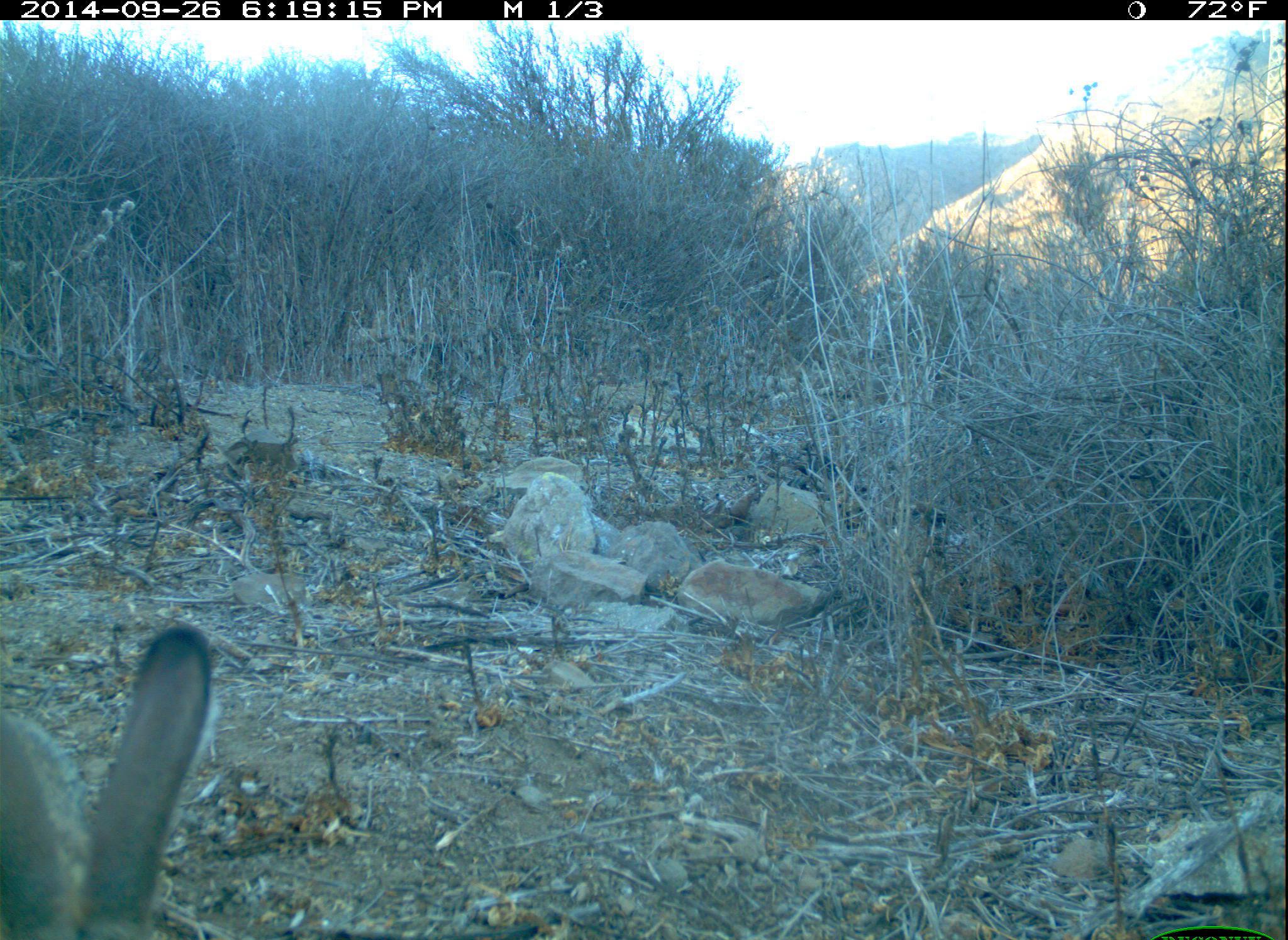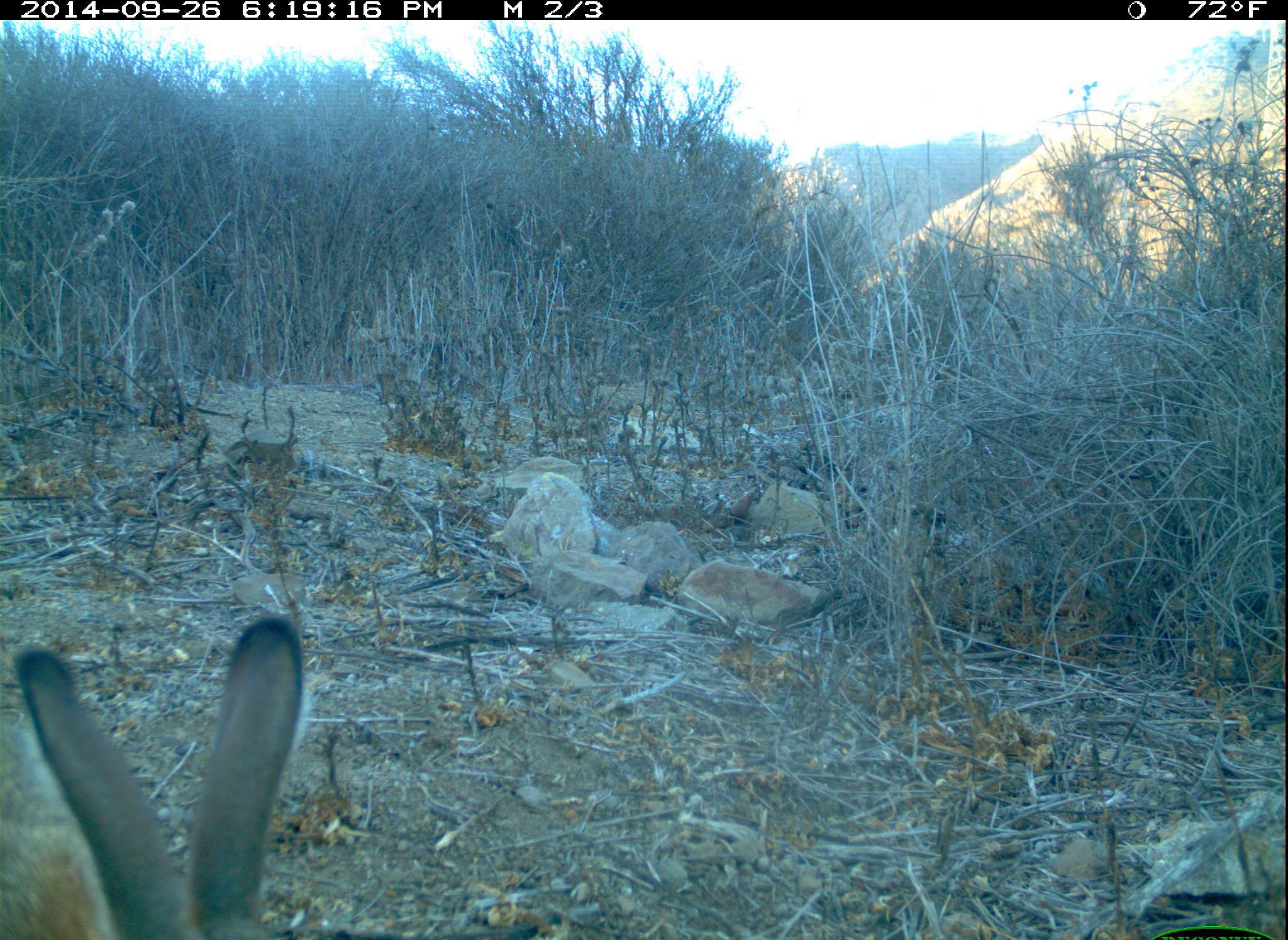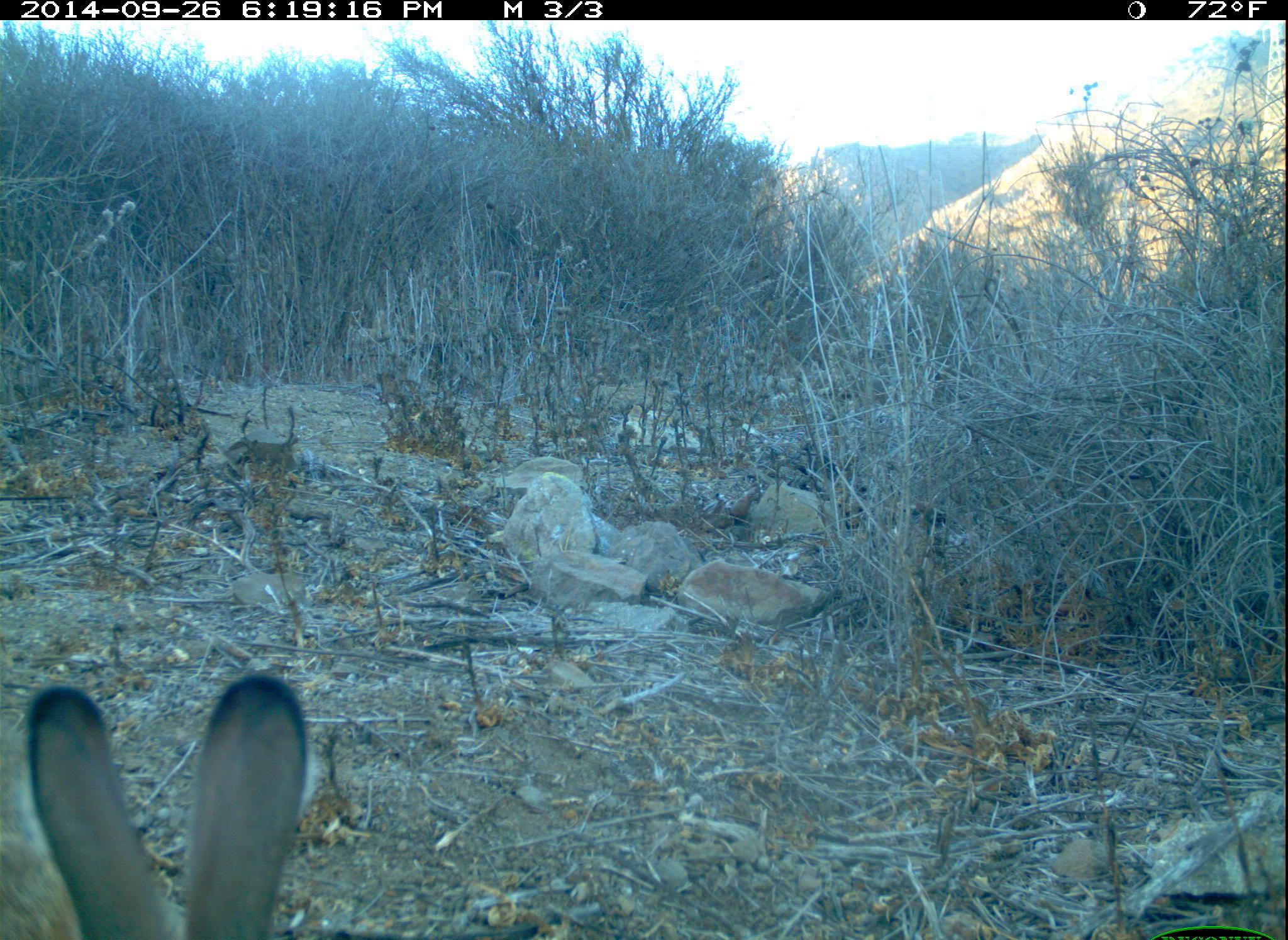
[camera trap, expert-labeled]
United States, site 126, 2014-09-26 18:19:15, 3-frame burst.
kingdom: Animalia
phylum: Chordata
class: Mammalia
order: Lagomorpha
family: Leporidae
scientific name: Leporidae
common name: rabbits and hares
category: rabbit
Rabbit (rabbits and hares) (Leporidae).